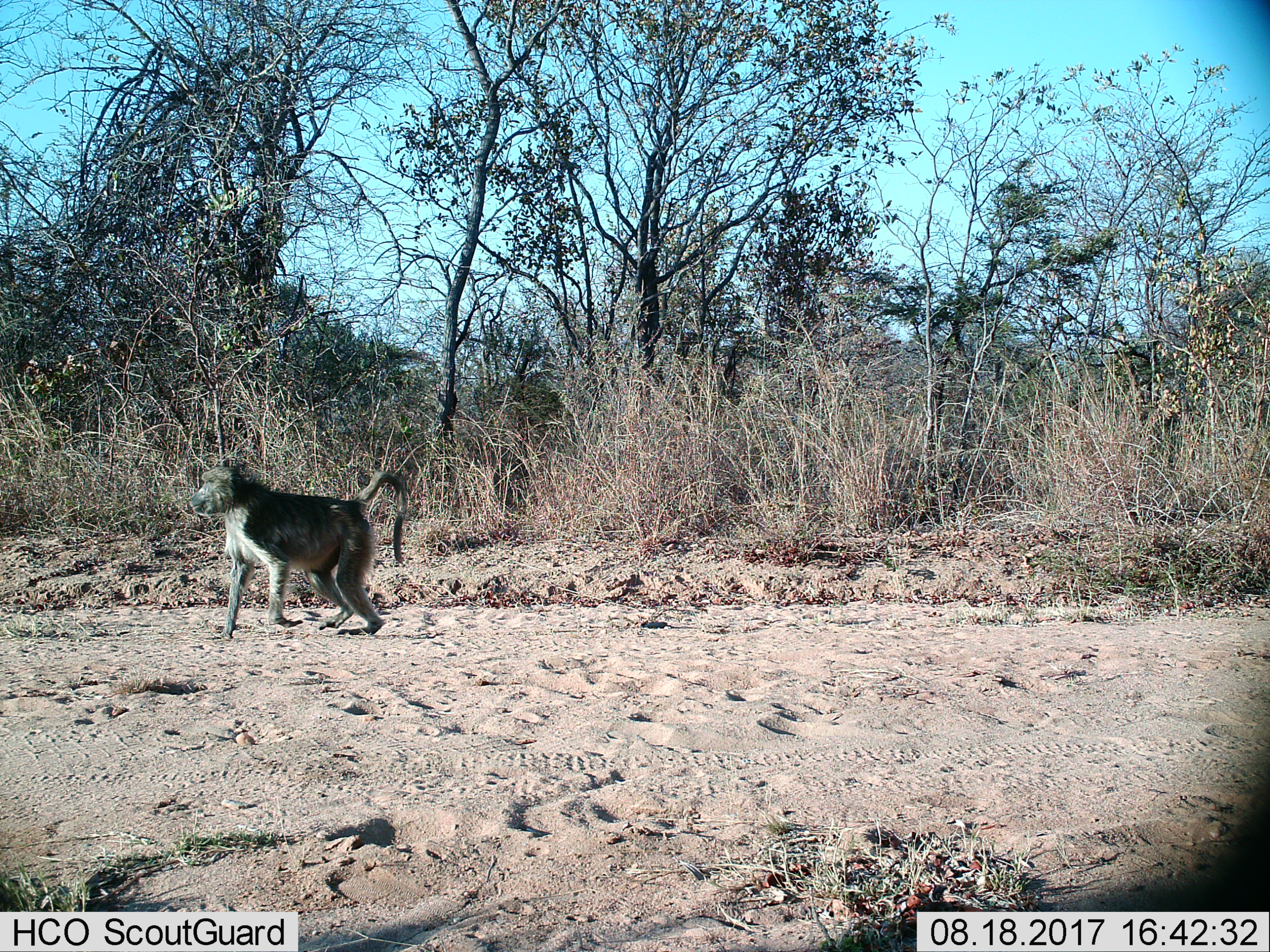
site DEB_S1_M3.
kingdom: Animalia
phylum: Chordata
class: Mammalia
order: Primates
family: Cercopithecidae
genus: Papio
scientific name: Papio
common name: baboon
Baboon (Papio), count 1. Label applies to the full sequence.